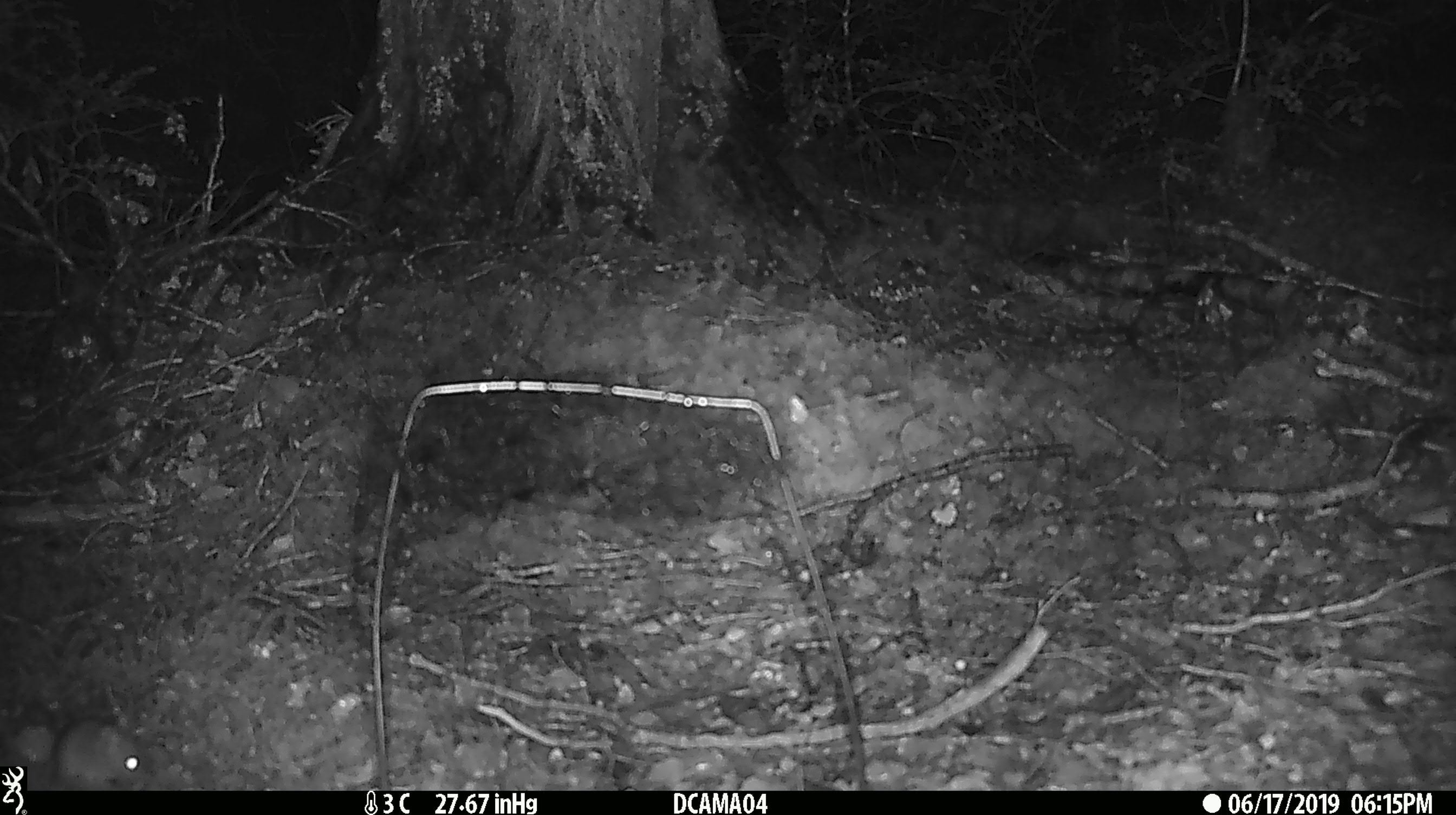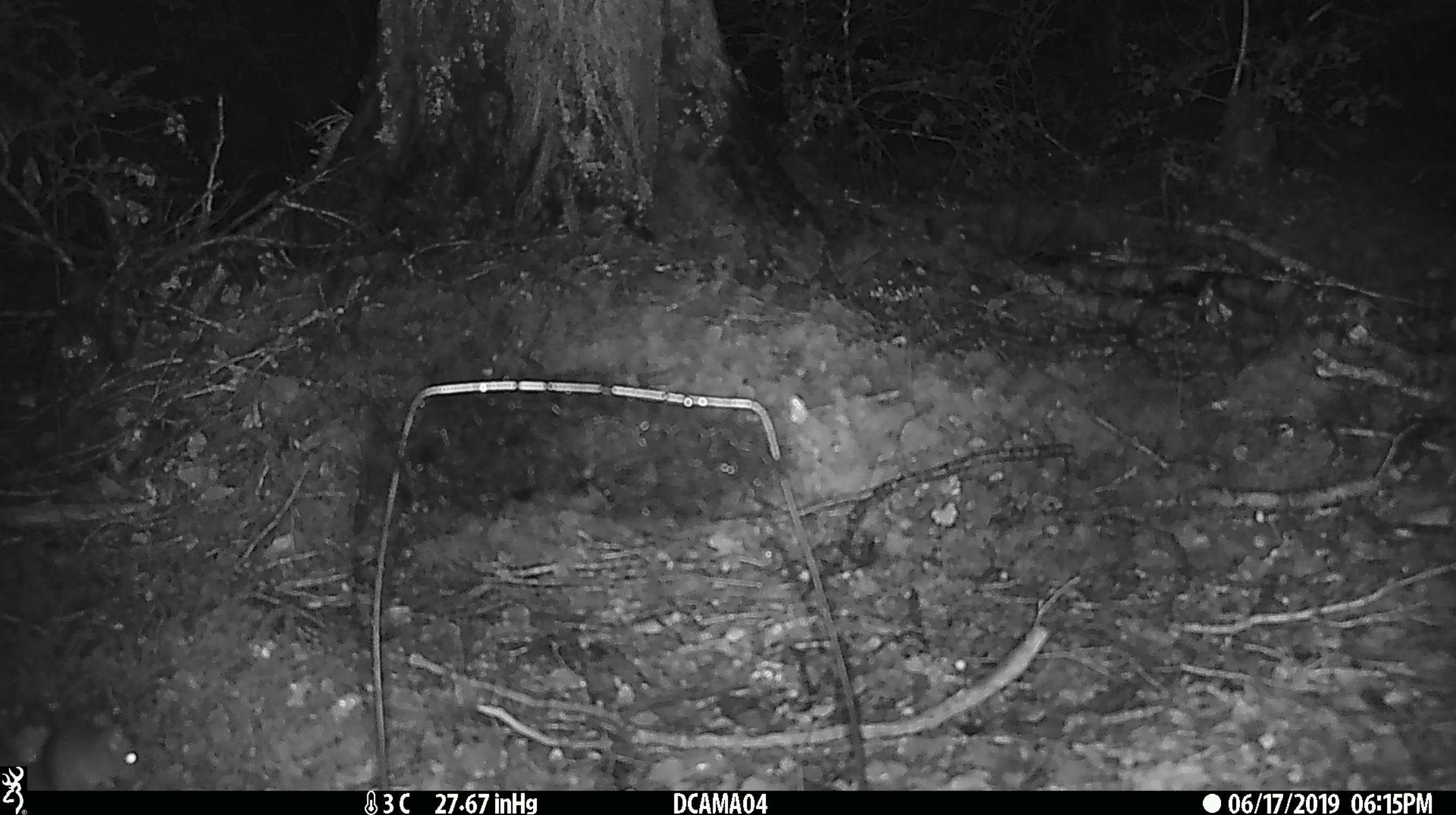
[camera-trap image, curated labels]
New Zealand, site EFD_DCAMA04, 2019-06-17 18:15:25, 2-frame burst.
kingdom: Animalia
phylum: Chordata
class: Mammalia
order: Rodentia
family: Muridae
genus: Mus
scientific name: Mus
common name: mouse